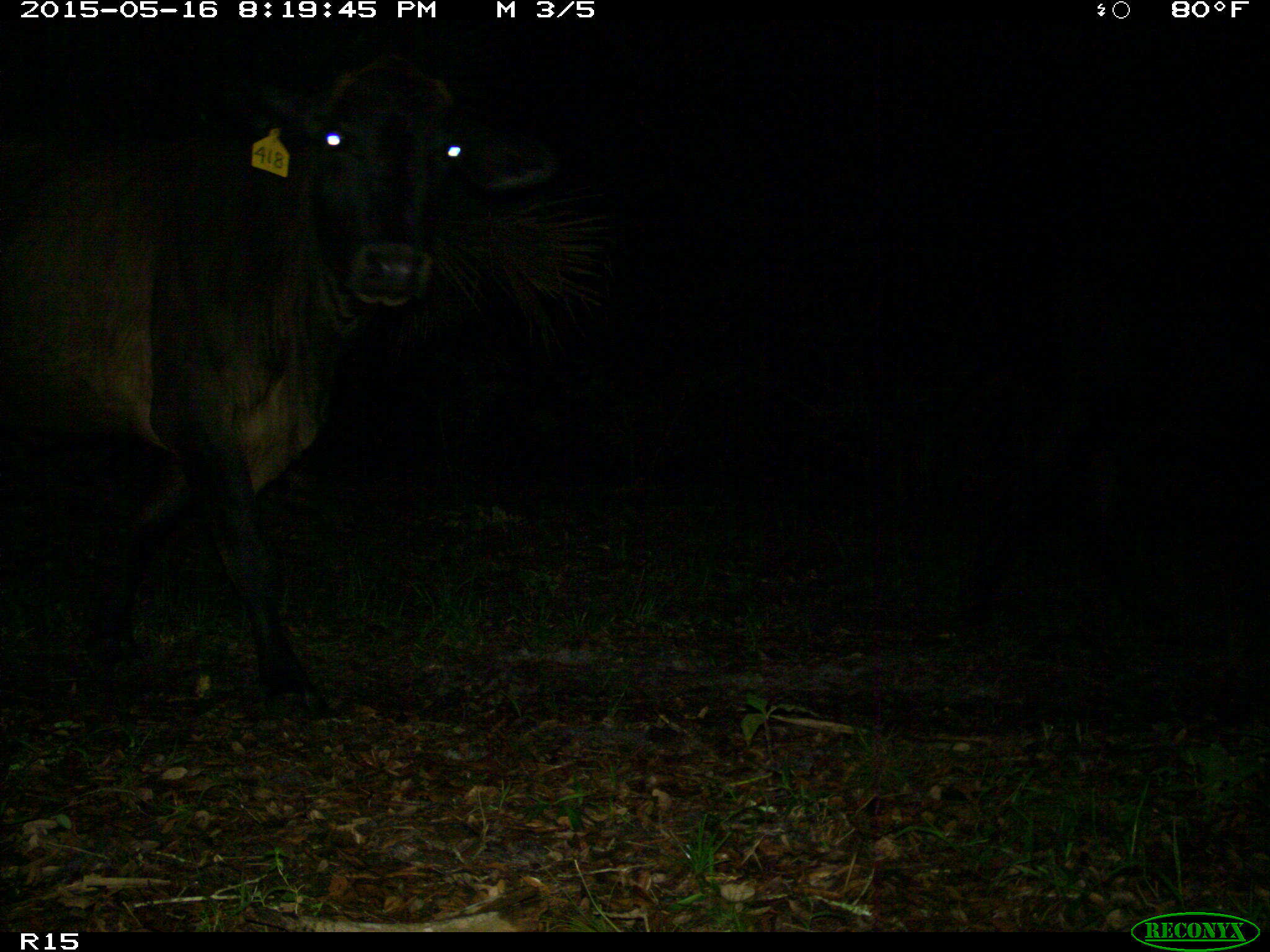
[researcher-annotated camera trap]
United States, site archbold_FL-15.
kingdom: Animalia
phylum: Chordata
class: Mammalia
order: Artiodactyla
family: Bovidae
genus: Bos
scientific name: Bos taurus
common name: domestic cow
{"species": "Bos taurus (domestic cow)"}